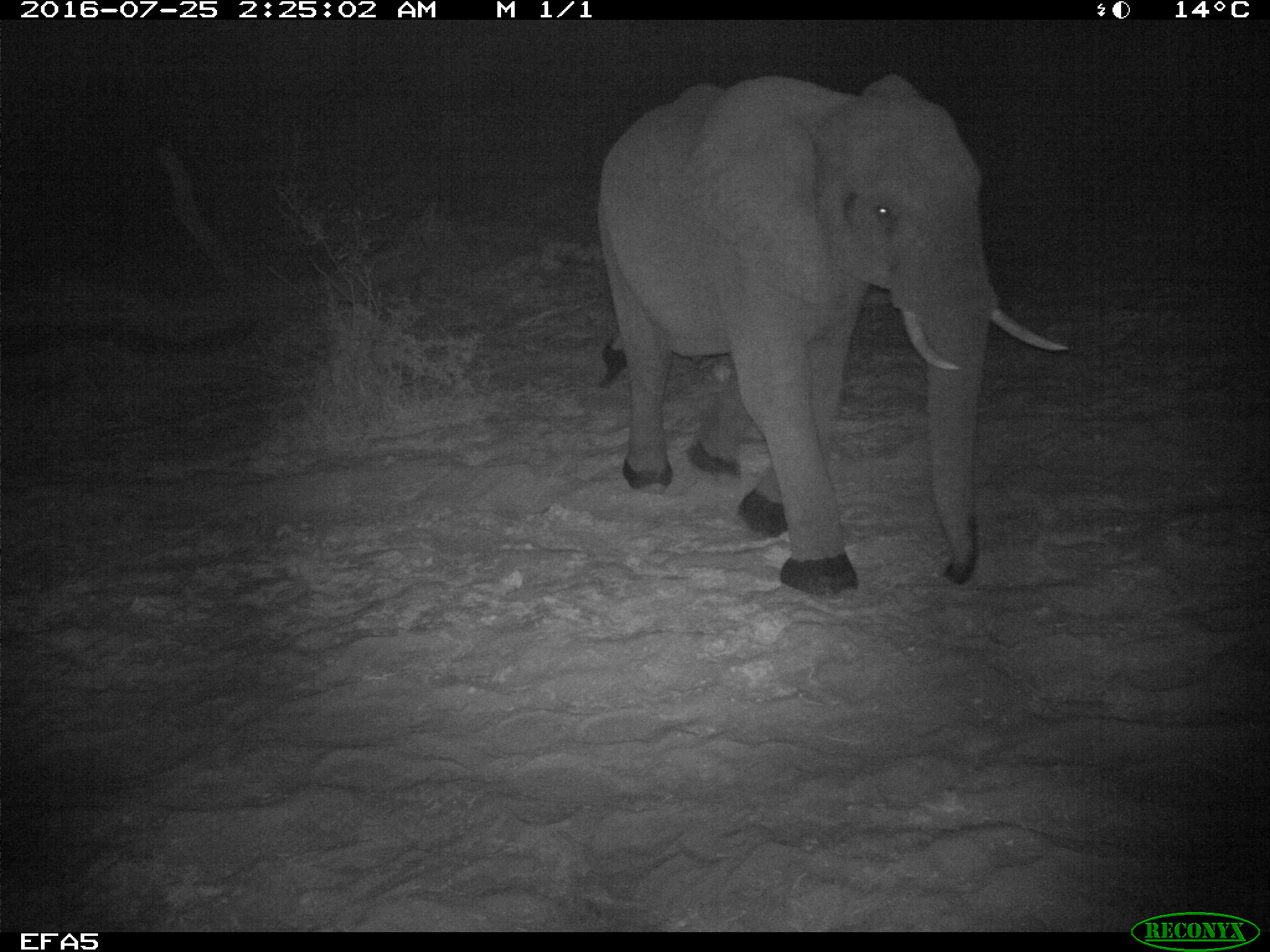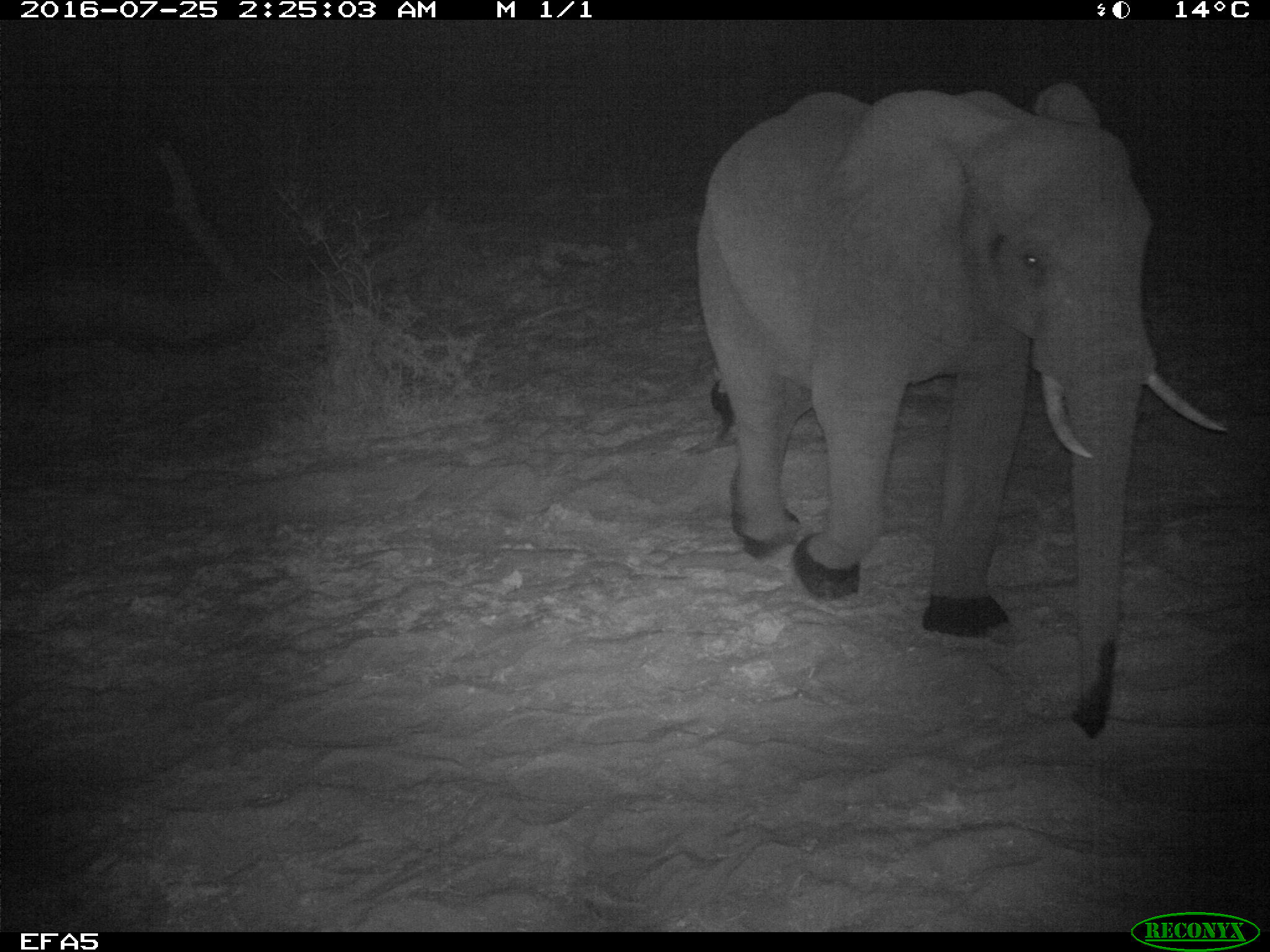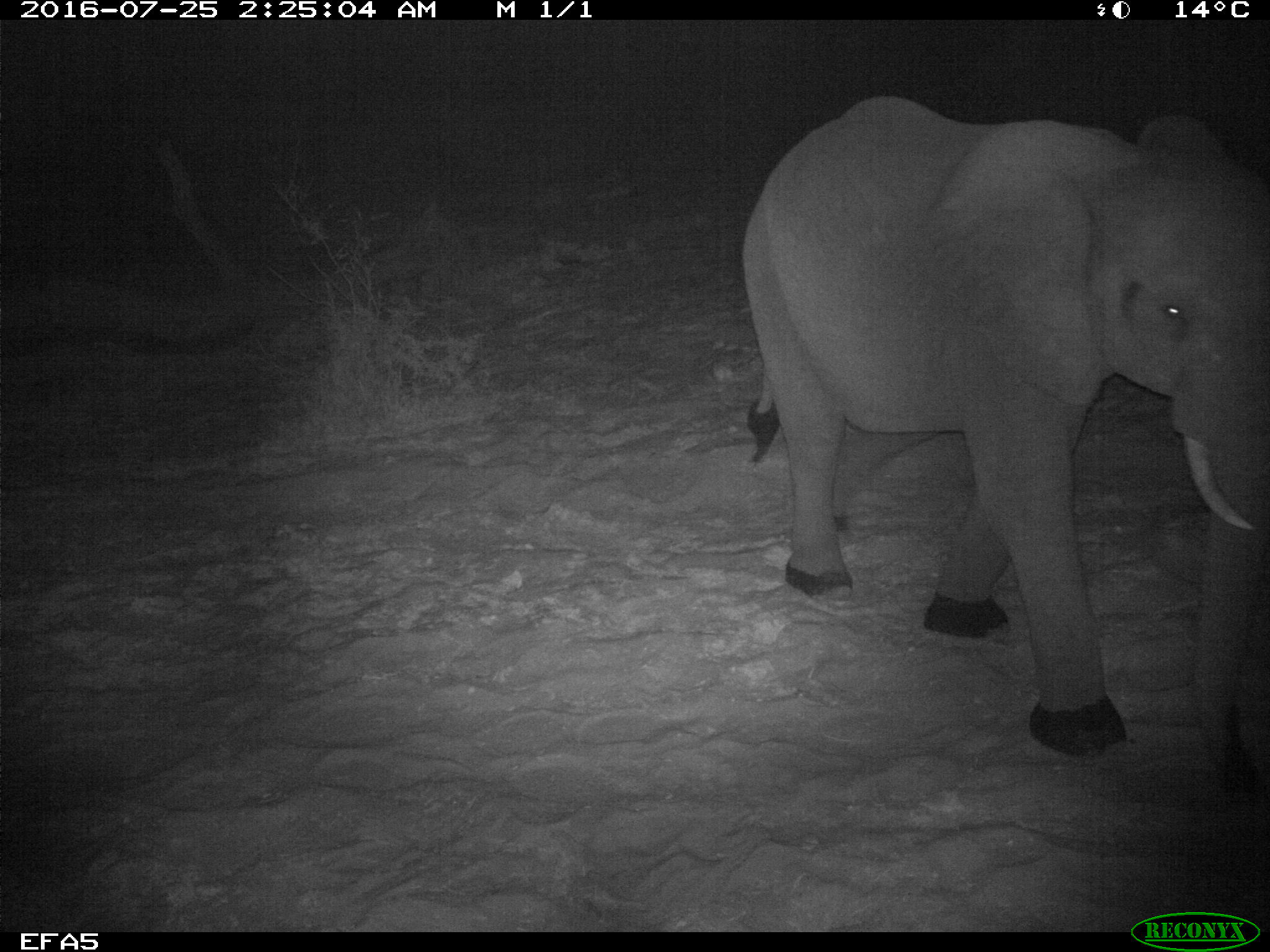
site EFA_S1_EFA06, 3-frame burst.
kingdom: Animalia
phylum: Chordata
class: Mammalia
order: Proboscidea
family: Elephantidae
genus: Loxodonta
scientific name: Loxodonta africana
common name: african bush elephant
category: elephant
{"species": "elephant (african bush elephant) (Loxodonta africana)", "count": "1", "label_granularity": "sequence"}